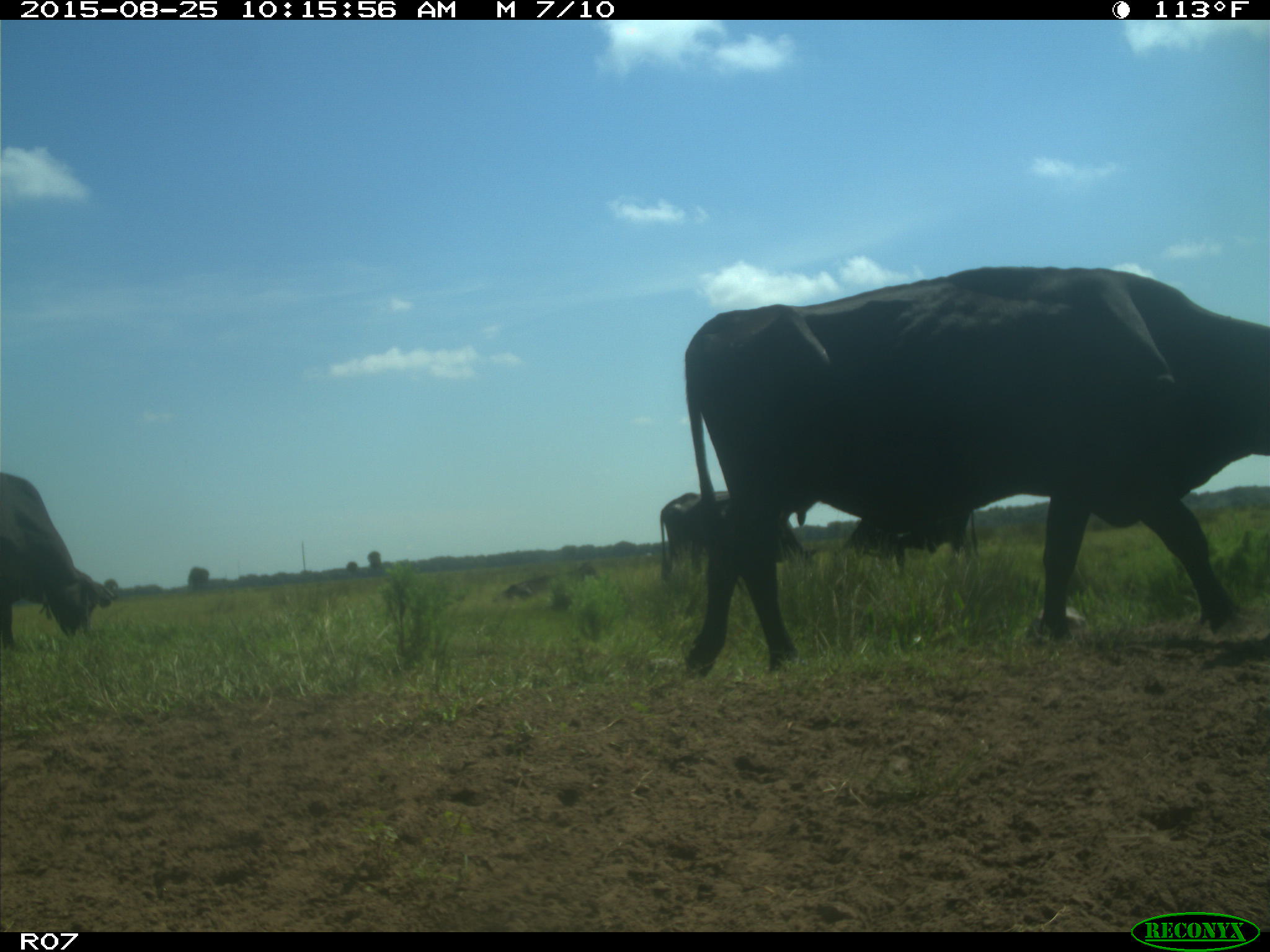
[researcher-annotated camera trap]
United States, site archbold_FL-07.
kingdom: Animalia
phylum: Chordata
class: Mammalia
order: Artiodactyla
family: Bovidae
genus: Bos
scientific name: Bos taurus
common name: domestic cow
Bos taurus (domestic cow).